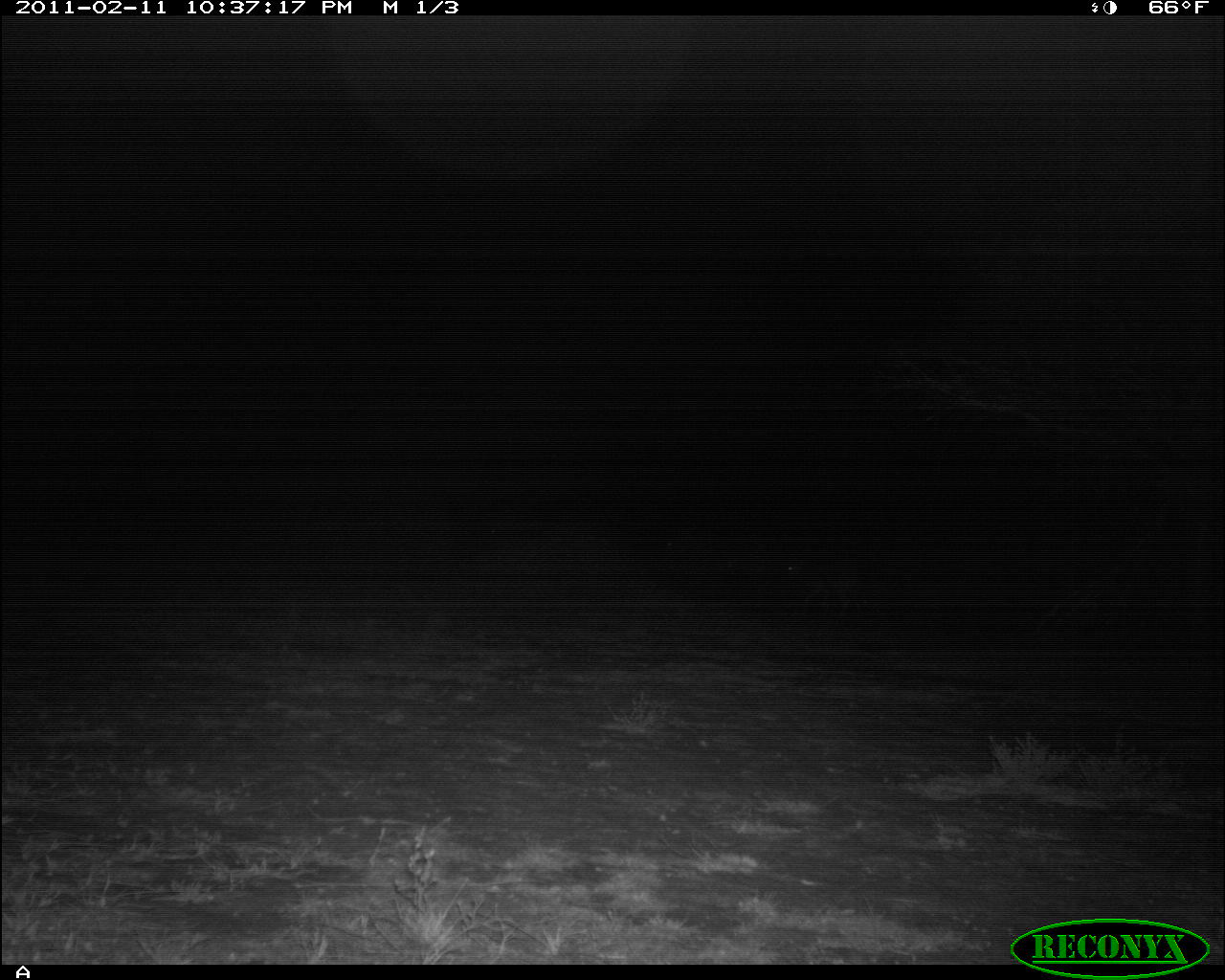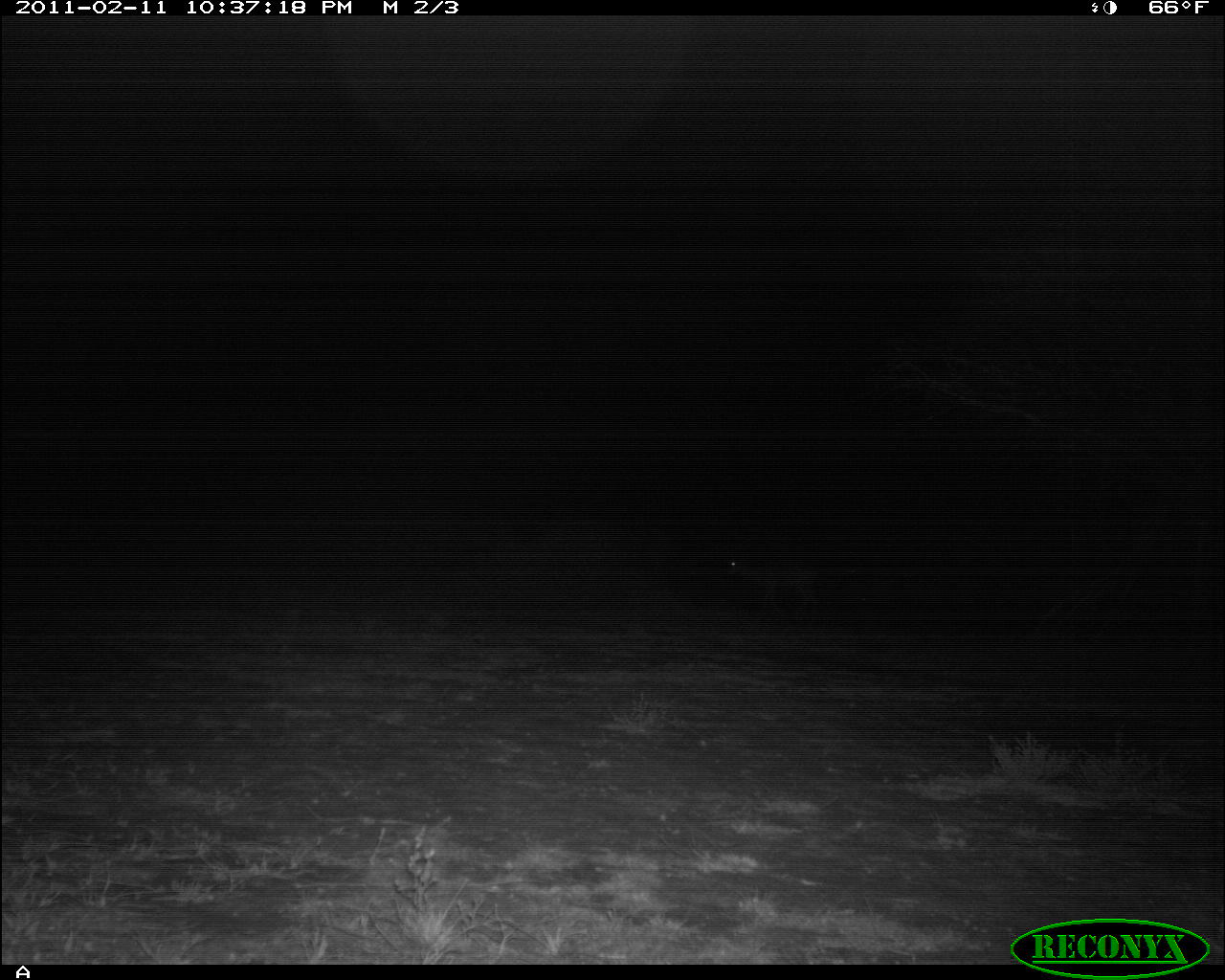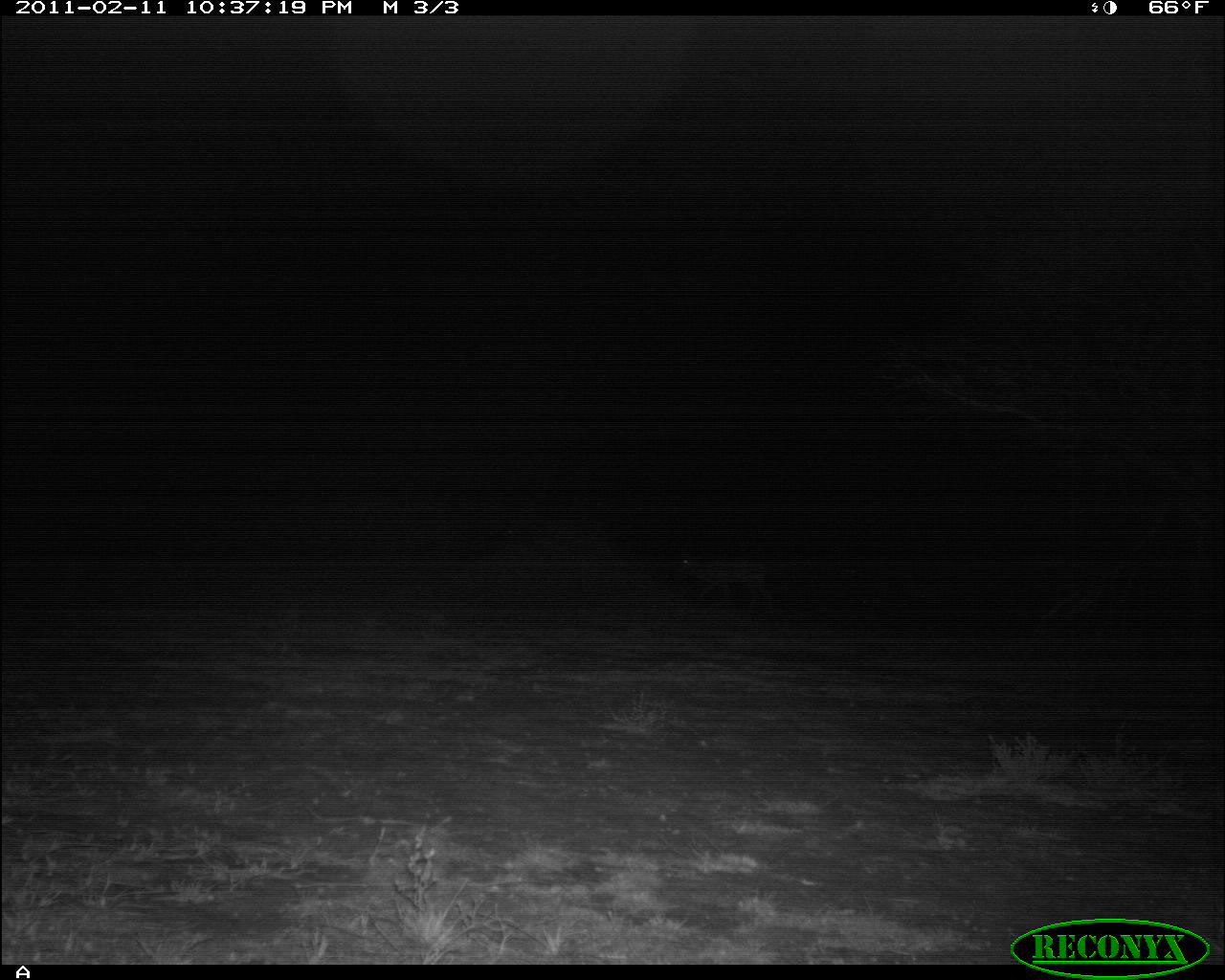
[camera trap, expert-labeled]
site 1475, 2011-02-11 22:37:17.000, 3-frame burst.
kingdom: Animalia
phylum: Chordata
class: Mammalia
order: Lagomorpha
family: Leporidae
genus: Lepus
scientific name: Lepus saxatilis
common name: scrub hare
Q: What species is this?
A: Lepus saxatilis (scrub hare).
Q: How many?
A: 1.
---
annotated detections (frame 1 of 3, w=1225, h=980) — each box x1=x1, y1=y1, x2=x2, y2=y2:
lepus saxatilis: x1=787, y1=564, x2=860, y2=617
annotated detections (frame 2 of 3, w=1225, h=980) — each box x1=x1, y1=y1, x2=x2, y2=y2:
lepus saxatilis: x1=723, y1=560, x2=822, y2=619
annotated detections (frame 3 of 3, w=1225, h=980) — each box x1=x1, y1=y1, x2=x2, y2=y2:
lepus saxatilis: x1=670, y1=554, x2=772, y2=611